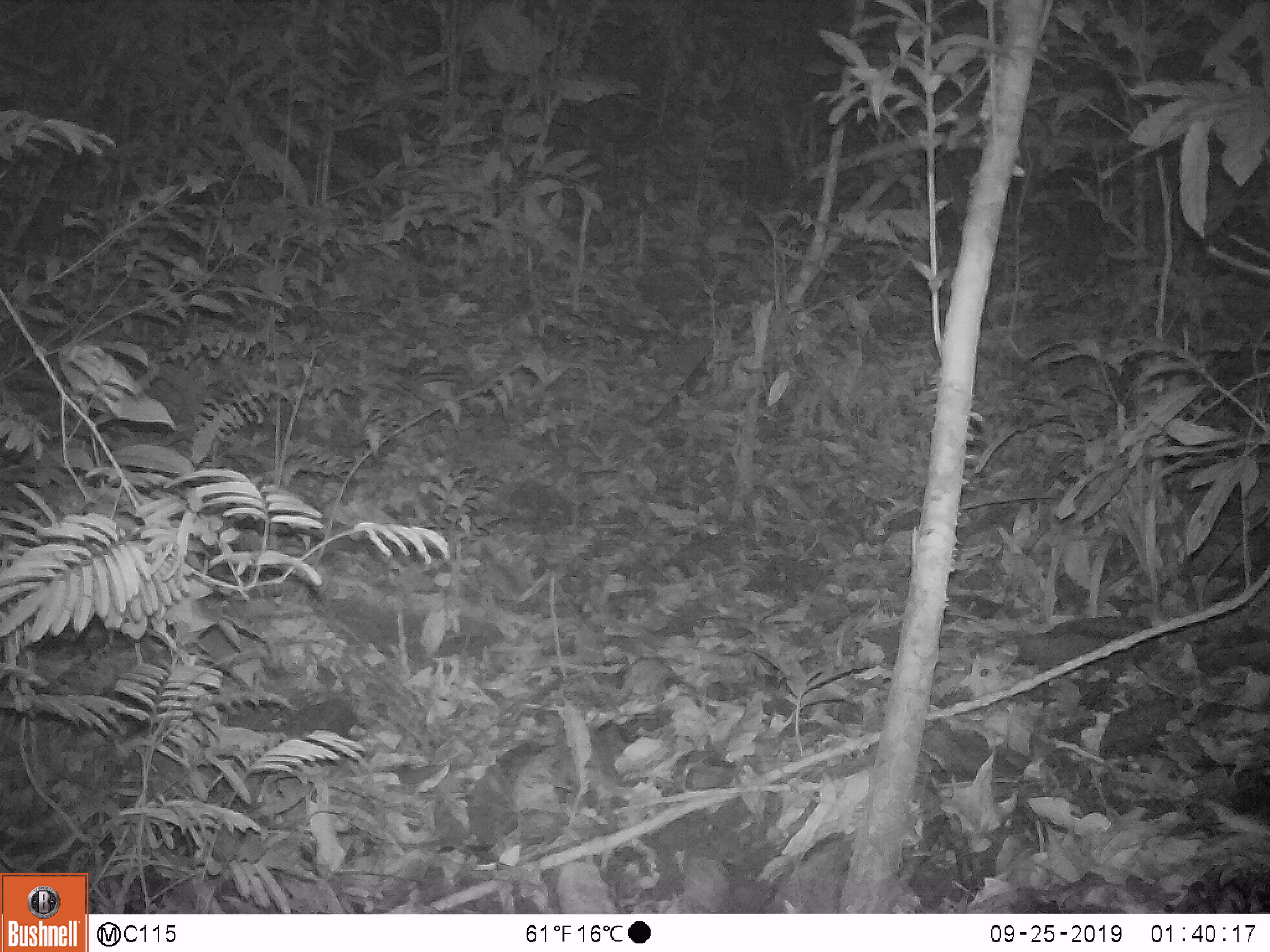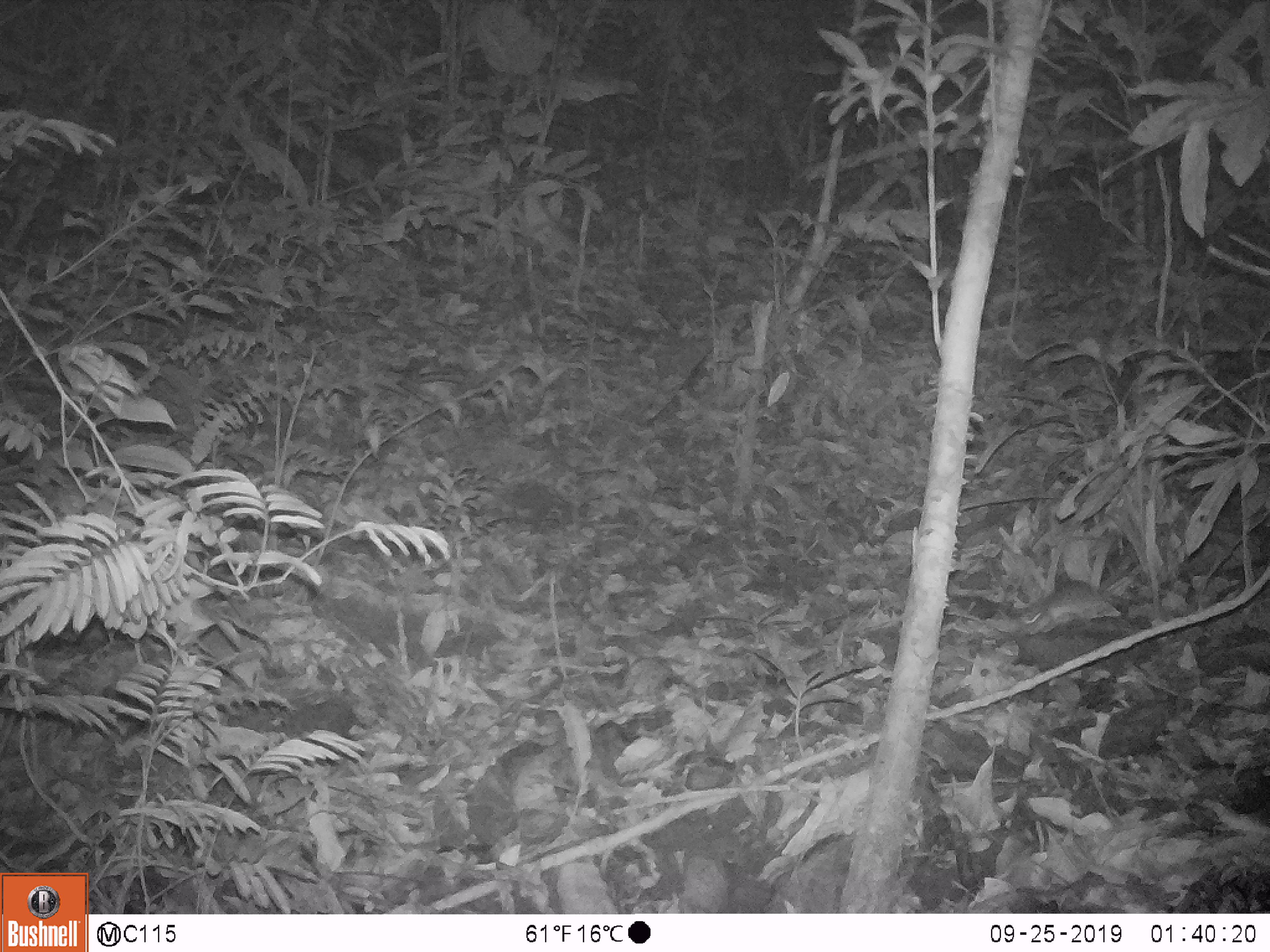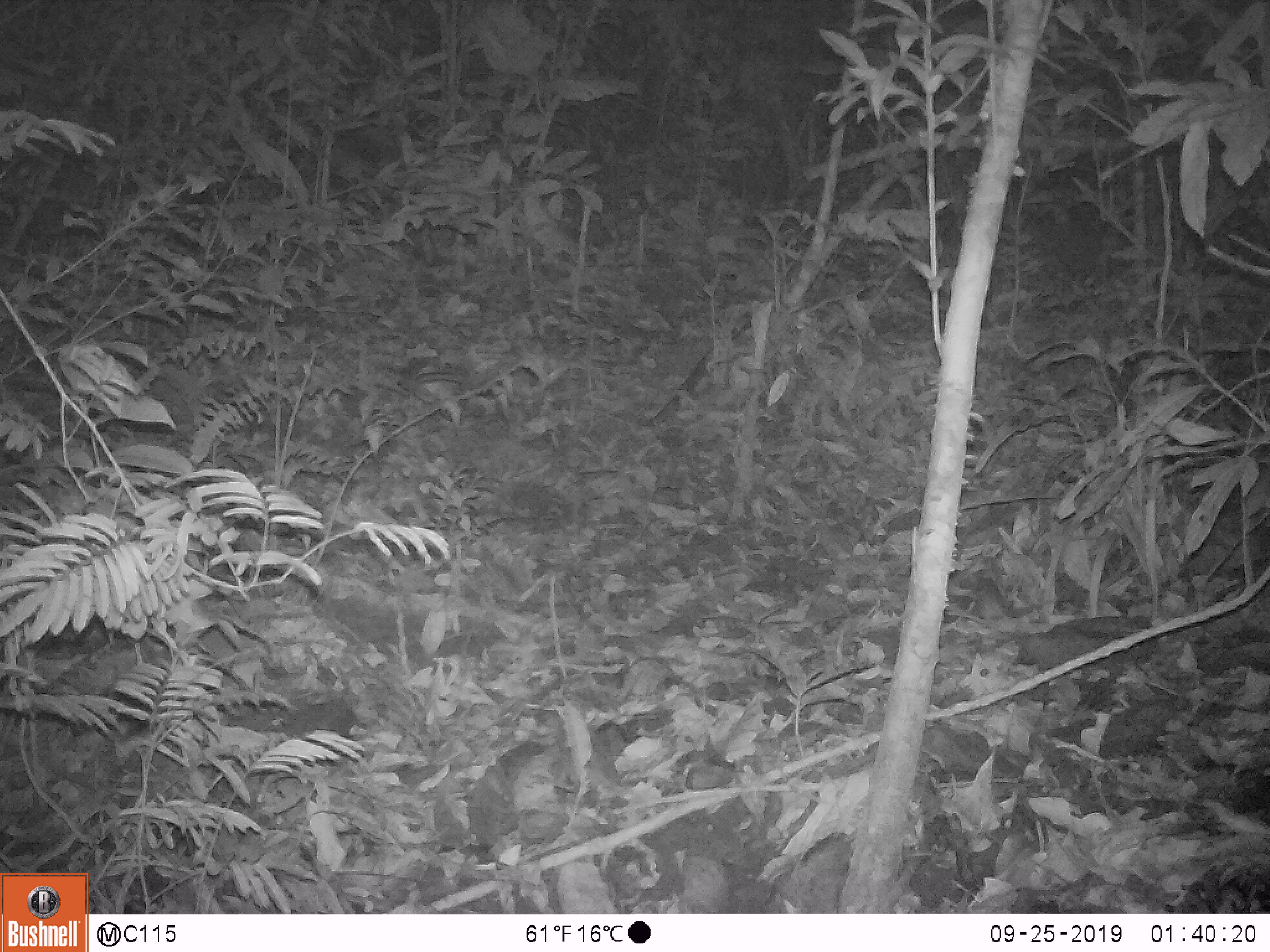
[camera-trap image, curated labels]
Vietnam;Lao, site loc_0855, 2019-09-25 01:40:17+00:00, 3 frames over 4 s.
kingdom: Animalia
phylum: Chordata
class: Mammalia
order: Rodentia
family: Muridae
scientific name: Muridae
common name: old-world mice and rats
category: unidentified murid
Unidentified murid (old-world mice and rats) (Muridae). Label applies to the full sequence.